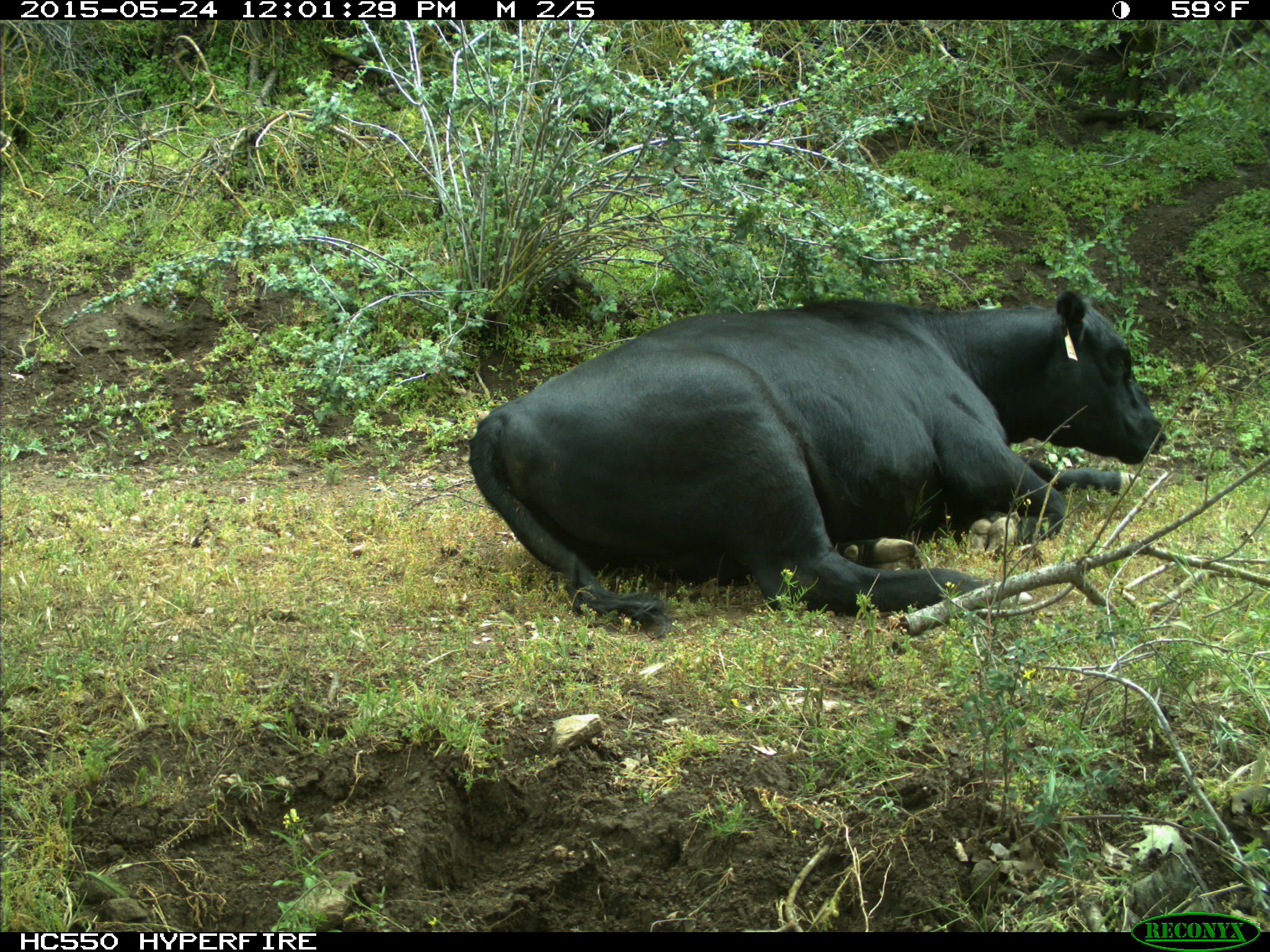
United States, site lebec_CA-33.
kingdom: Animalia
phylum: Chordata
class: Mammalia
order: Artiodactyla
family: Bovidae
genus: Bos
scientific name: Bos taurus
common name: domestic cow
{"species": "Bos taurus (domestic cow)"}